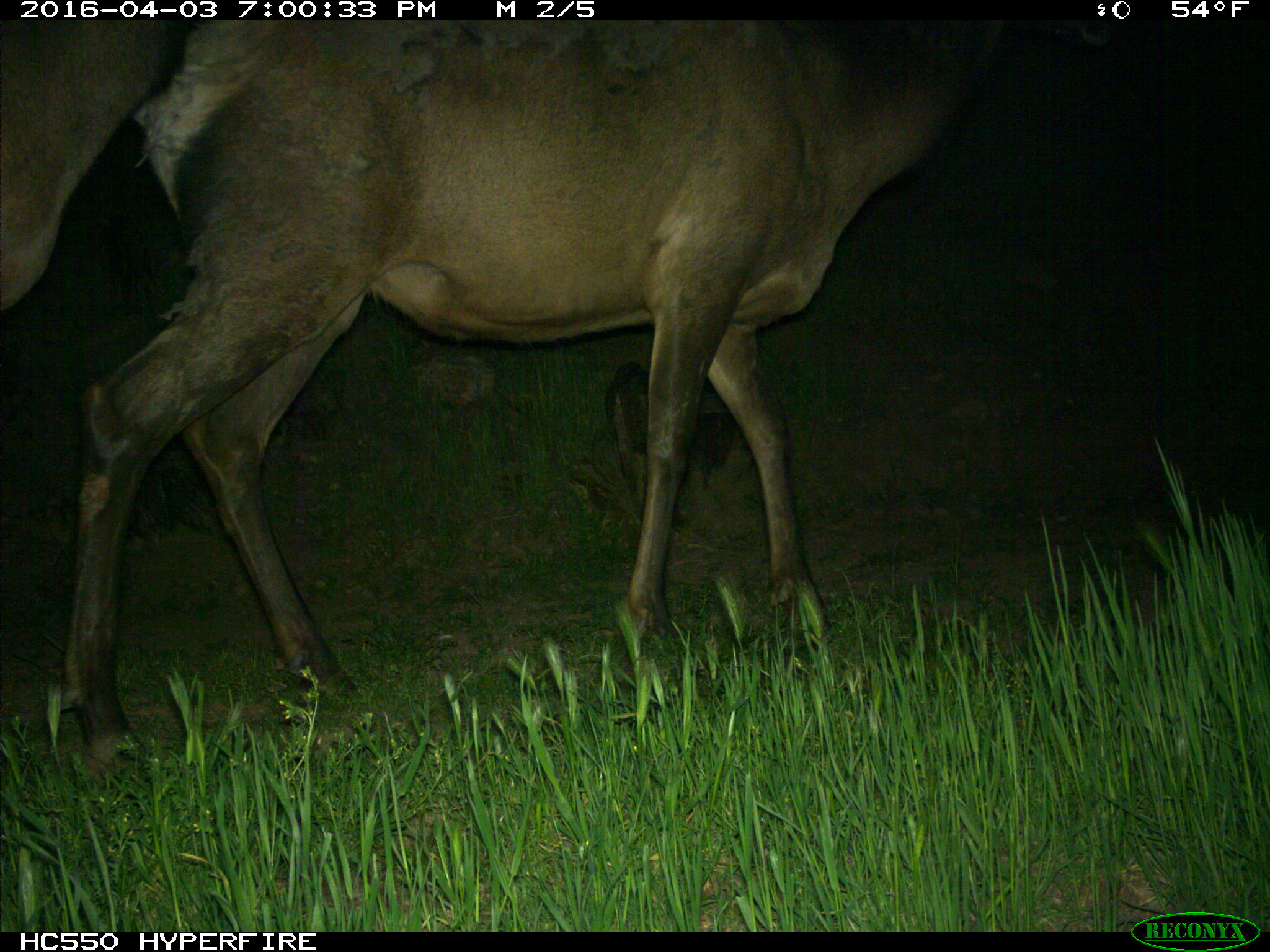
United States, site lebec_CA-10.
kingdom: Animalia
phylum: Chordata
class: Mammalia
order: Artiodactyla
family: Cervidae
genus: Cervus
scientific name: Cervus canadensis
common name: elk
Cervus canadensis (elk).